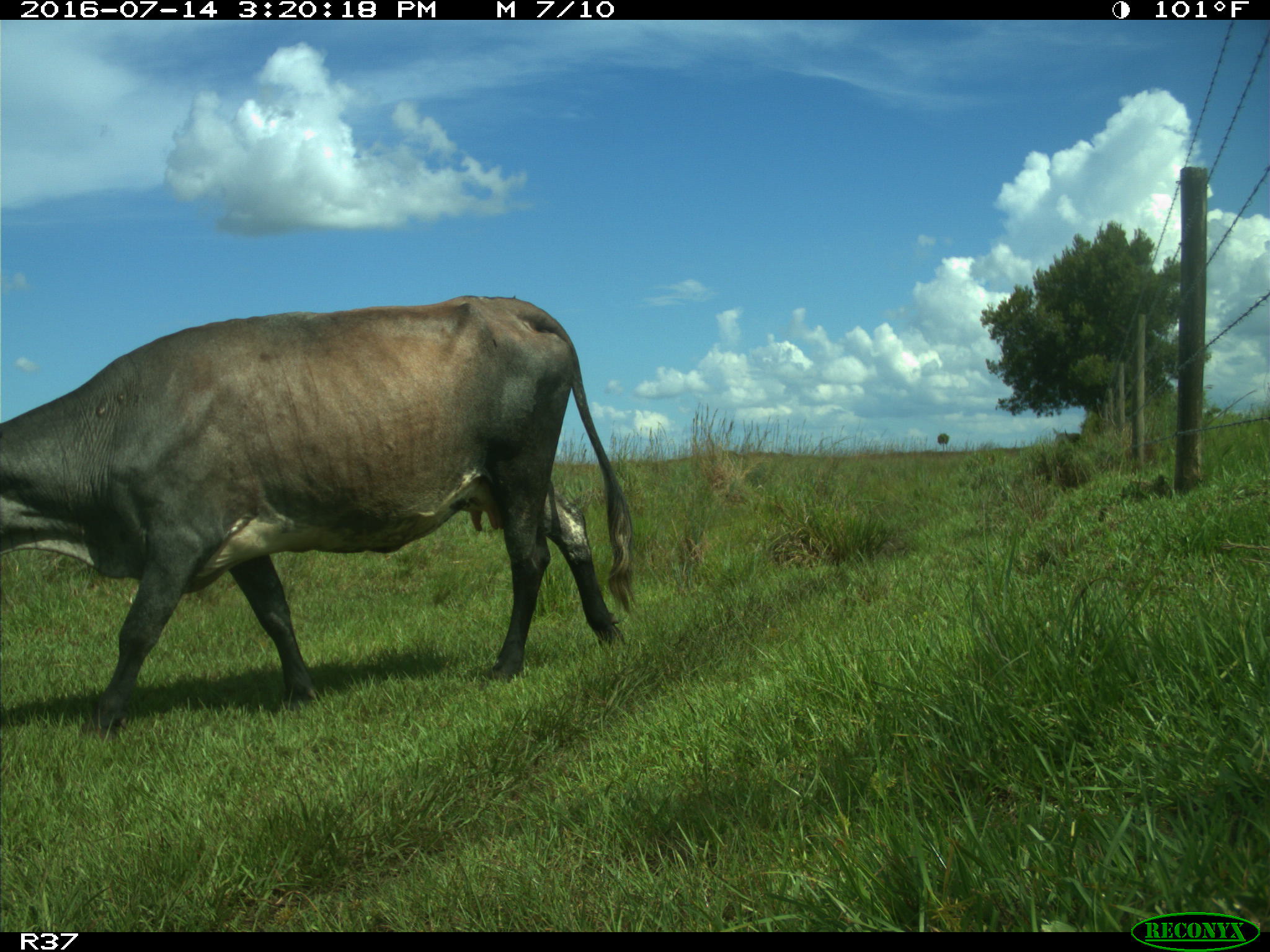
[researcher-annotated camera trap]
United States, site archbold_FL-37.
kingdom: Animalia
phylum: Chordata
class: Mammalia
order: Artiodactyla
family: Bovidae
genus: Bos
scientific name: Bos taurus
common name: domestic cow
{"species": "Bos taurus (domestic cow)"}